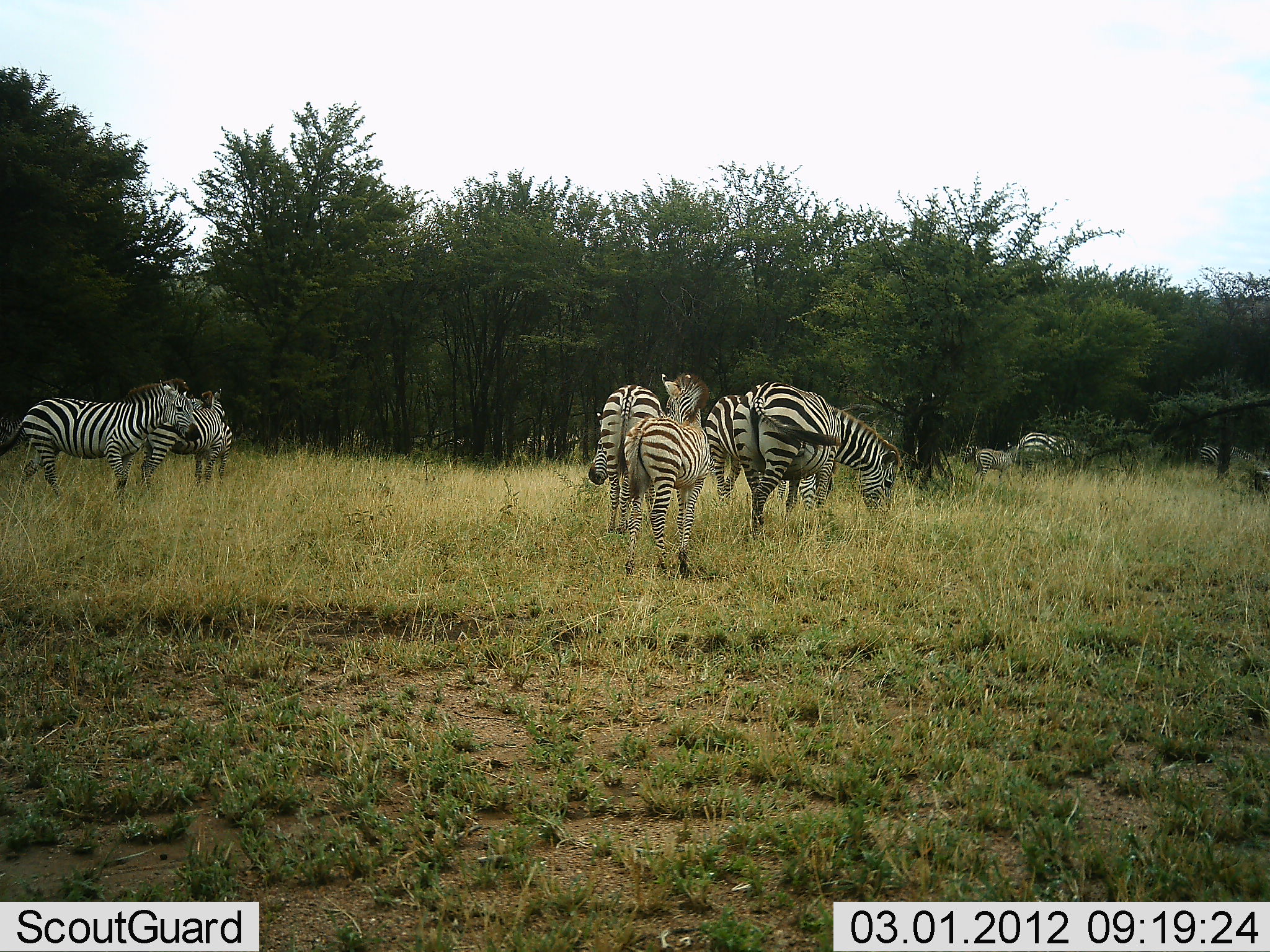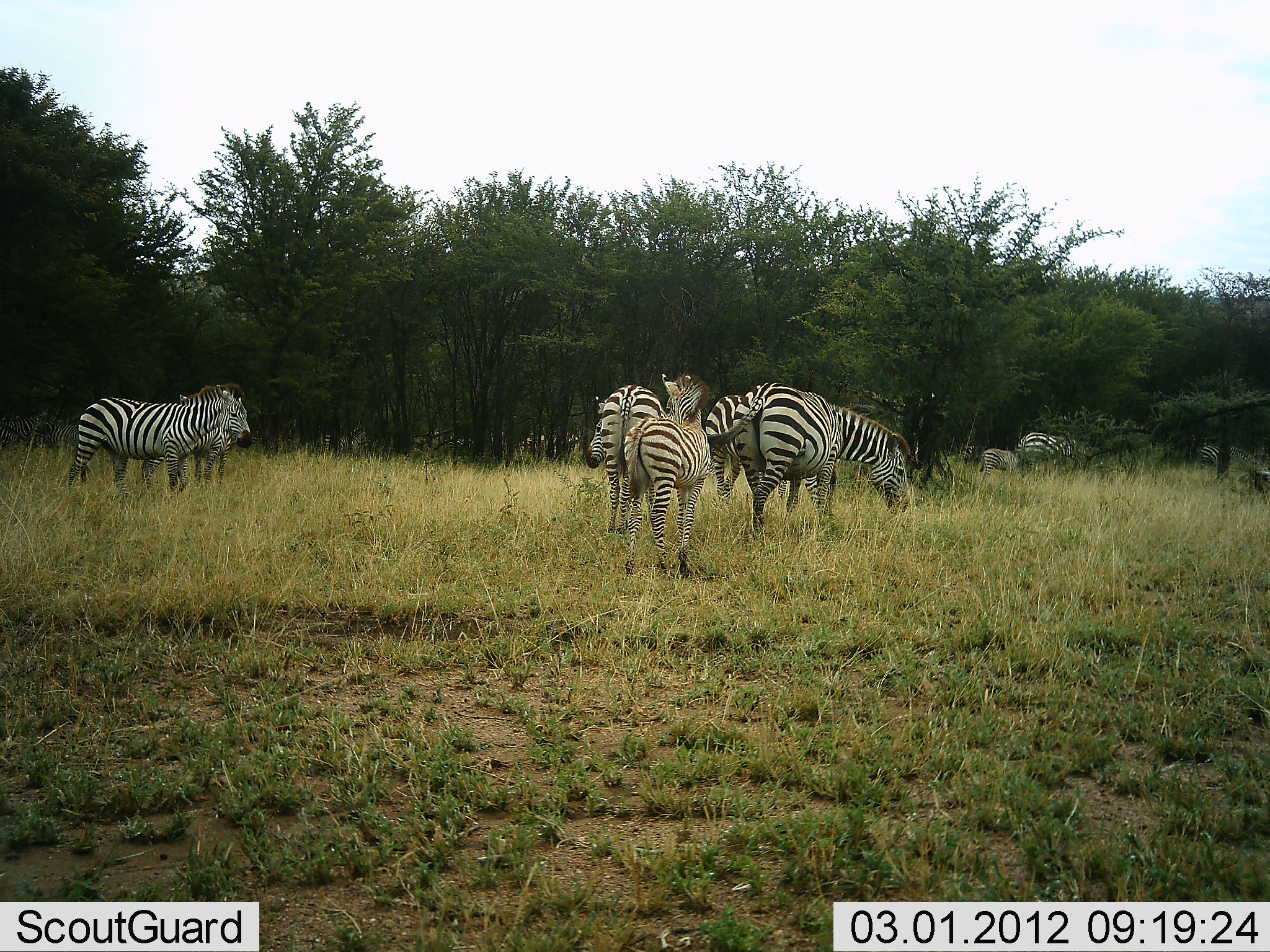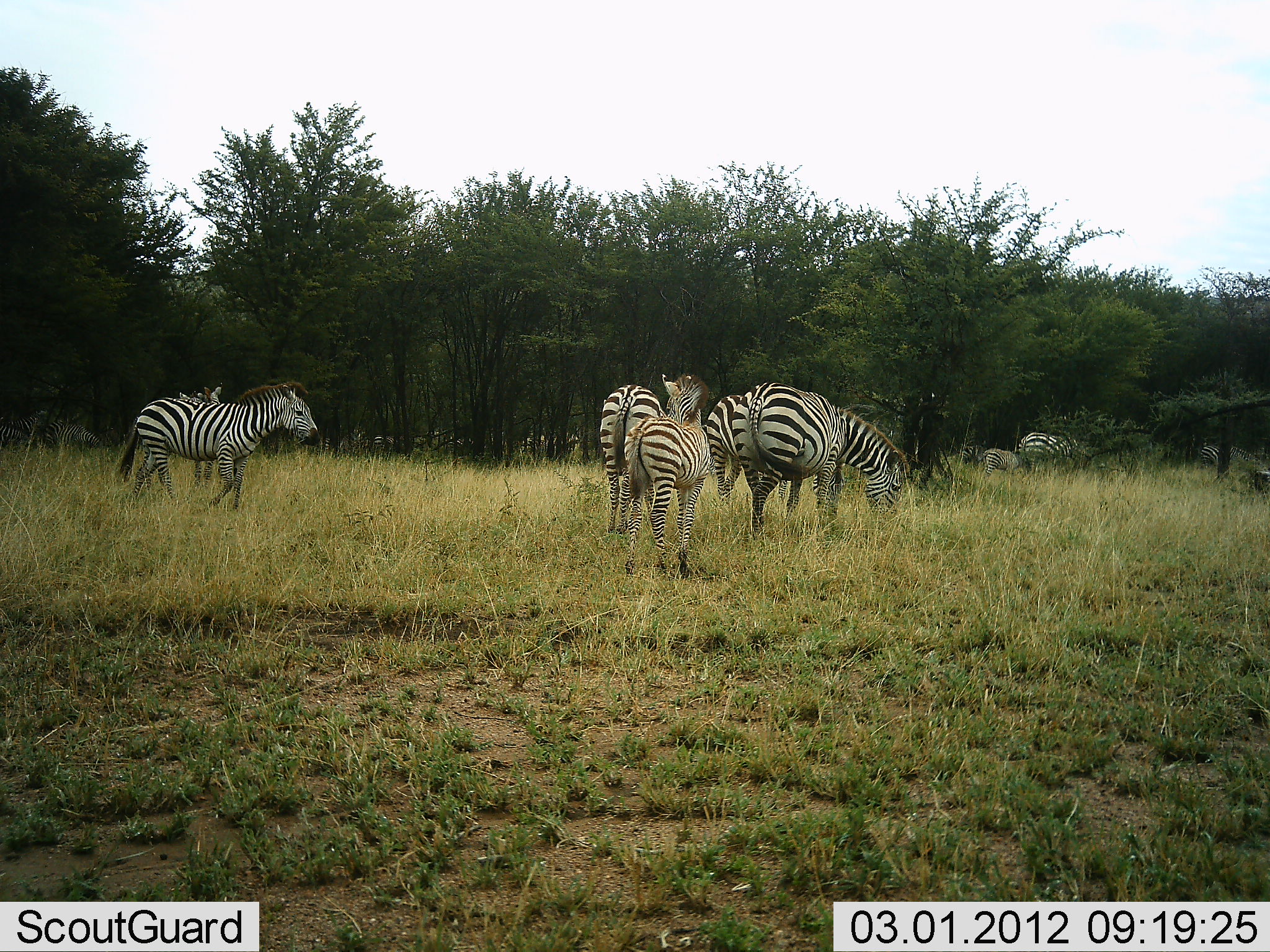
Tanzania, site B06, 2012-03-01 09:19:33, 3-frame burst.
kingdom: Animalia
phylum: Chordata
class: Mammalia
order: Perissodactyla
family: Equidae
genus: Equus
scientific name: Equus quagga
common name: plains zebra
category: zebra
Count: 8.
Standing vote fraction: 76%.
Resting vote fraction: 4%.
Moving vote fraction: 56%.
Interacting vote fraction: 8%.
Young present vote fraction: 56%.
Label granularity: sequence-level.